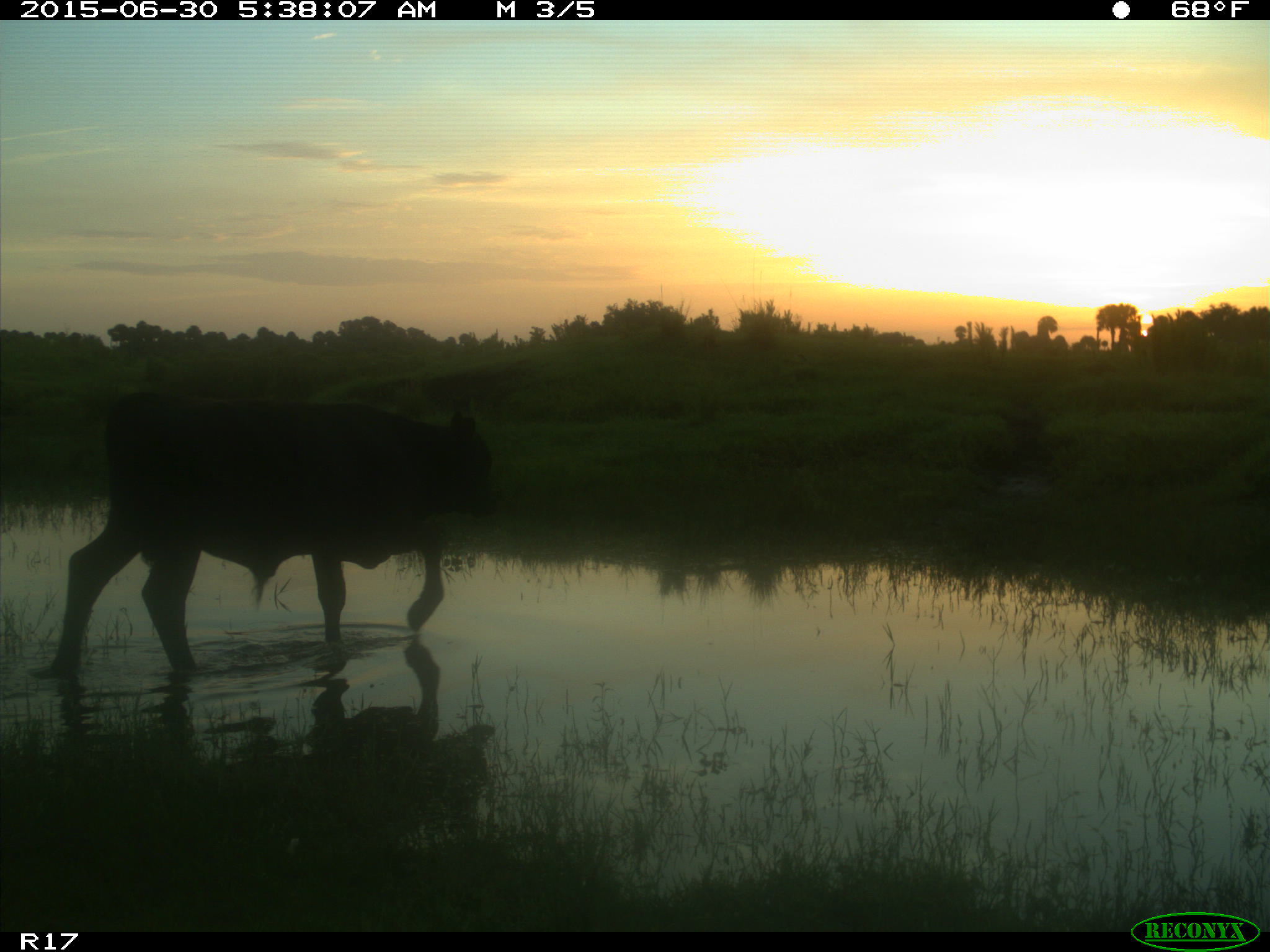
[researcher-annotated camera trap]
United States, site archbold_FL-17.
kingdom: Animalia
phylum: Chordata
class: Mammalia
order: Artiodactyla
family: Bovidae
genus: Bos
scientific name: Bos taurus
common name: domestic cow